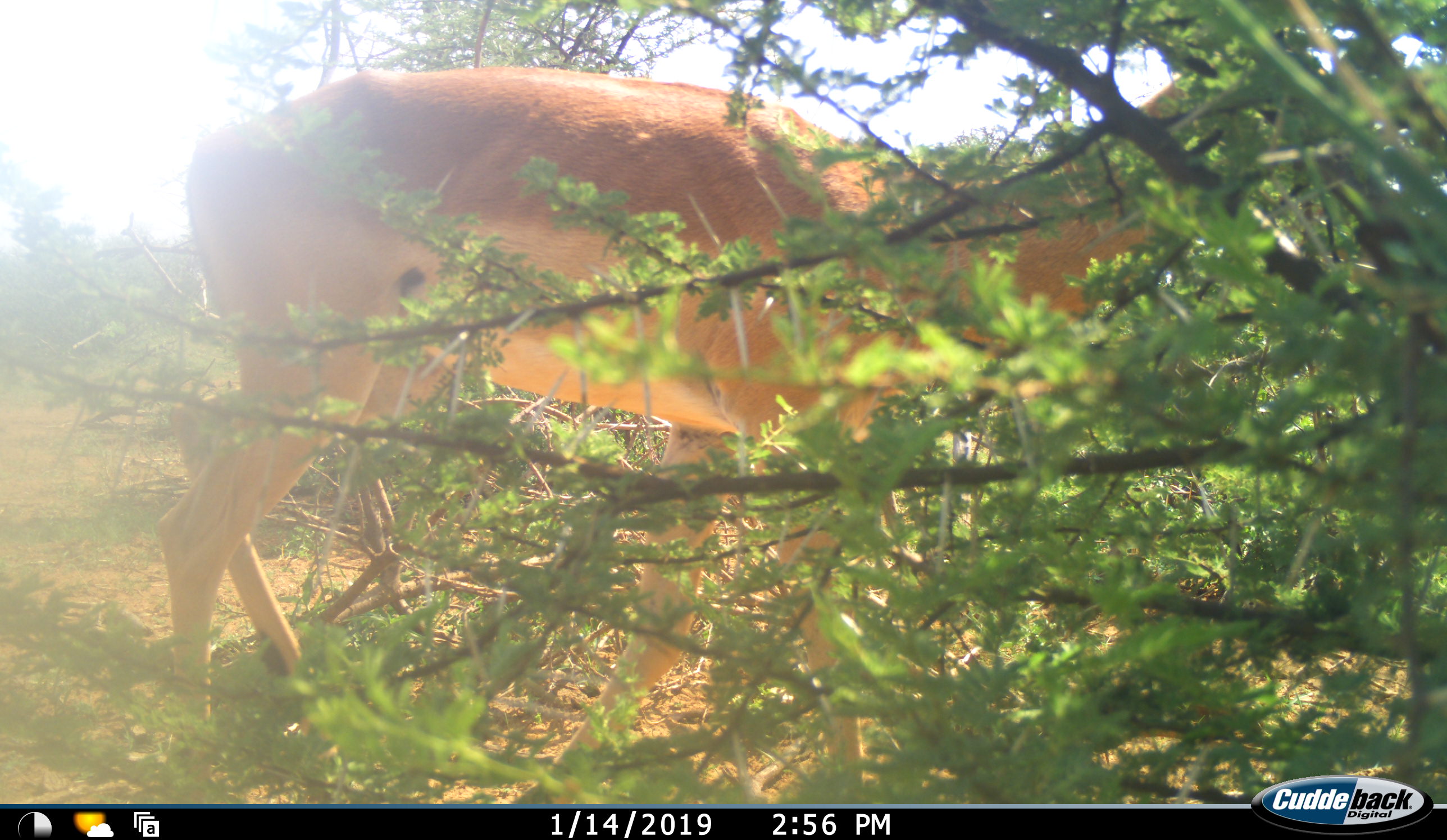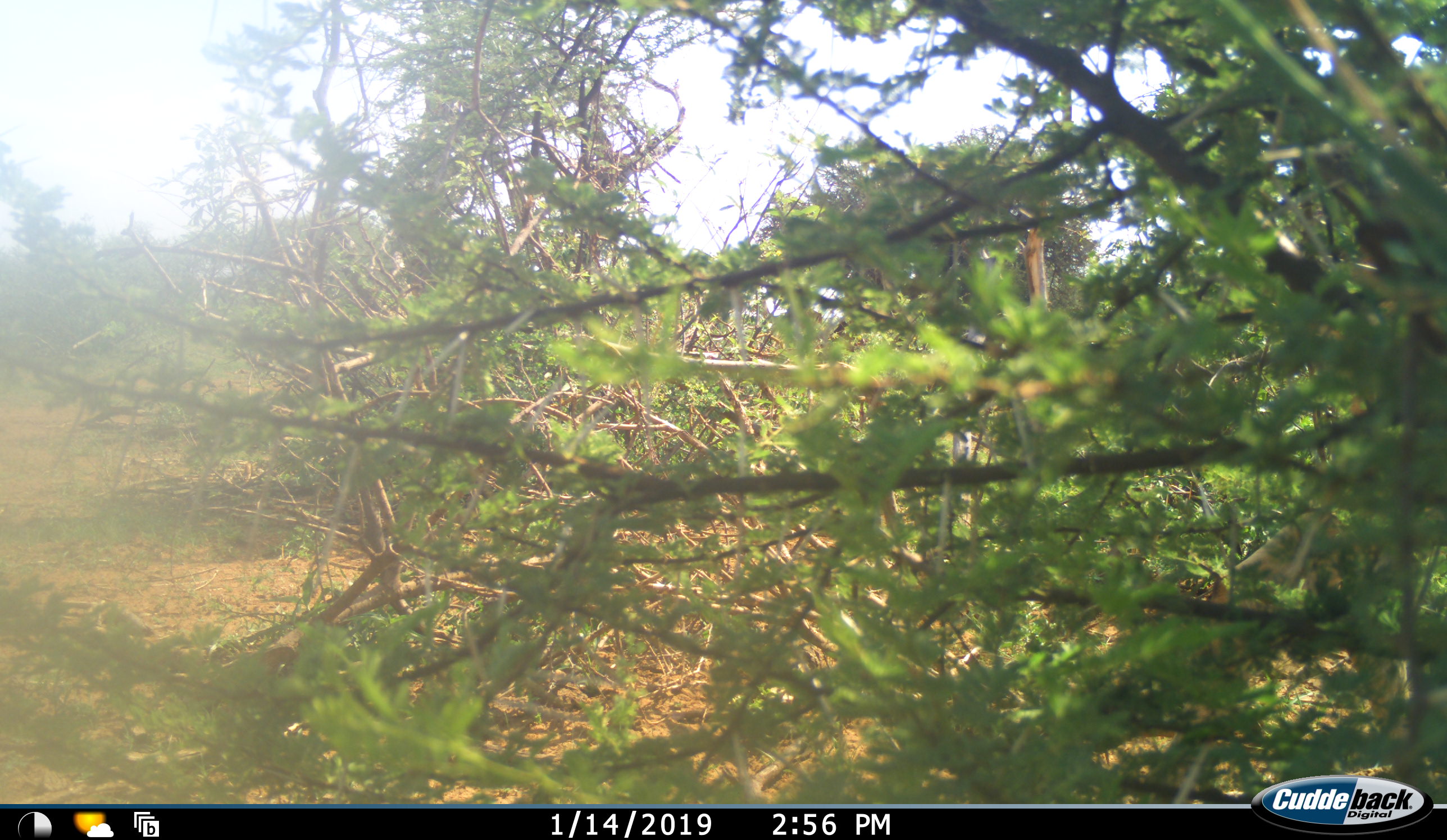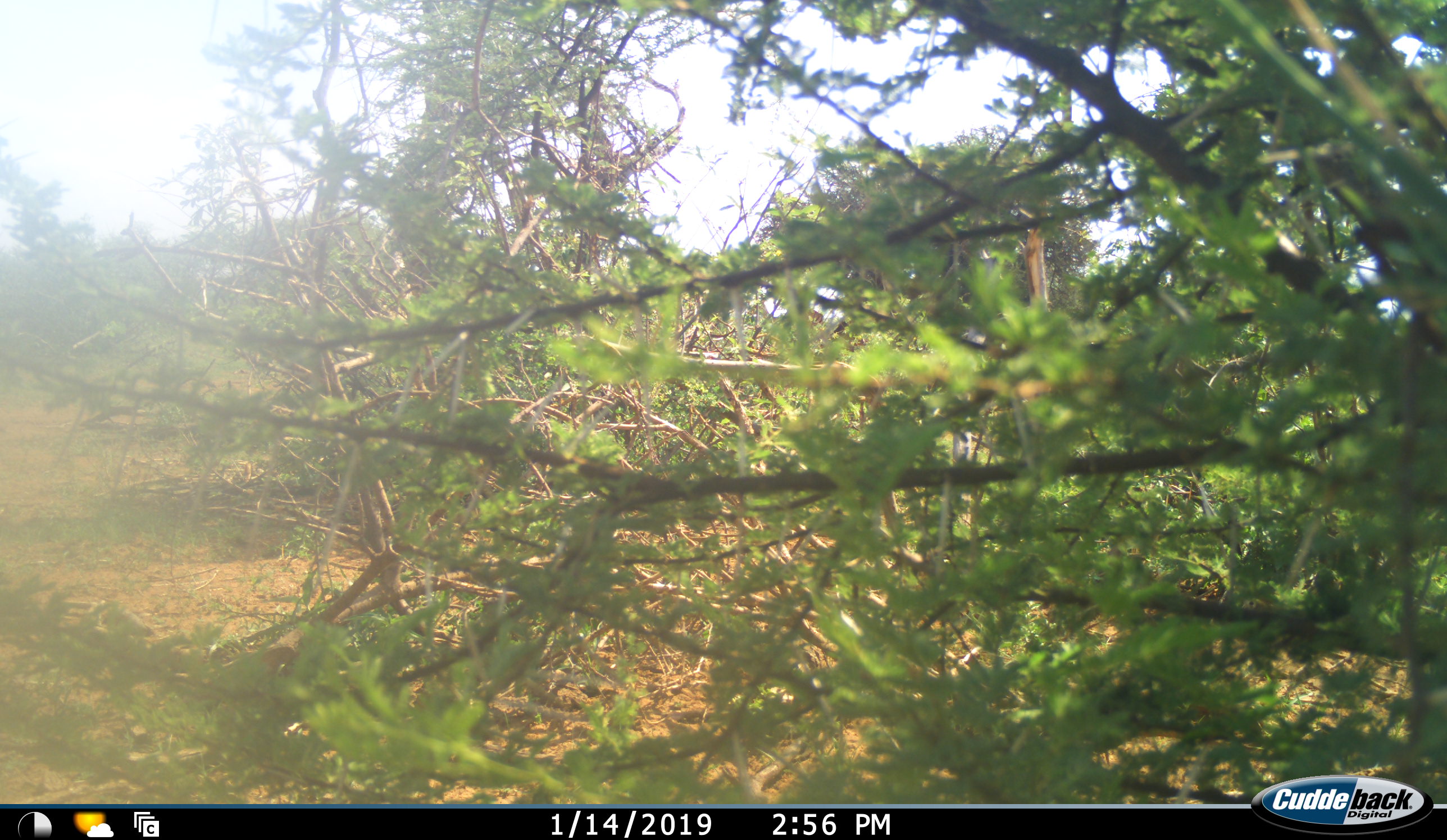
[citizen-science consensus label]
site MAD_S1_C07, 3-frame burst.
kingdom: Animalia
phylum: Chordata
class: Mammalia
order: Artiodactyla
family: Bovidae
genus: Aepyceros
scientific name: Aepyceros melampus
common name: impala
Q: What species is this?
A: Impala (Aepyceros melampus).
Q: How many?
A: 1.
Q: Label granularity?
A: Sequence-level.